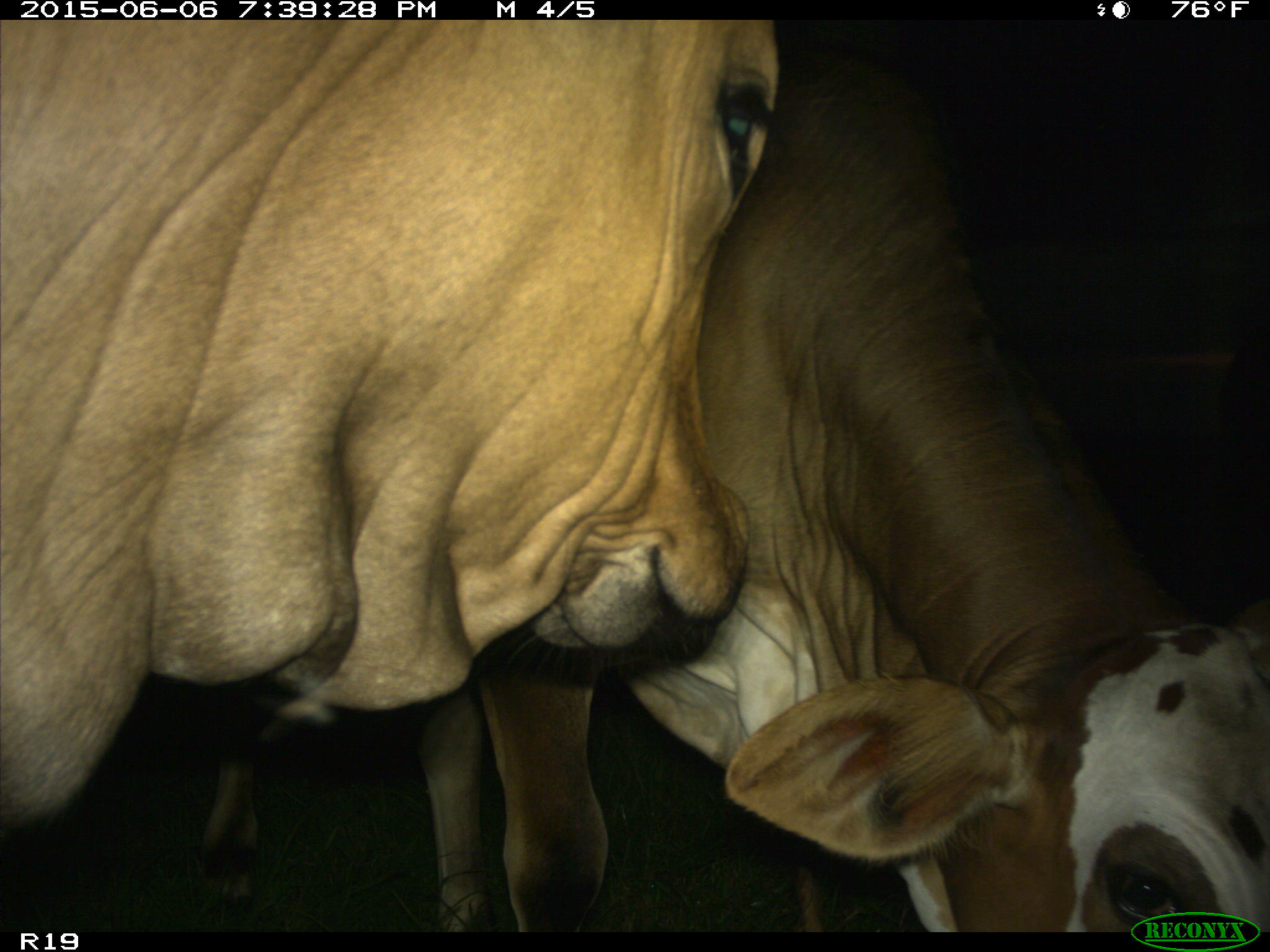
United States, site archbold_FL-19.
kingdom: Animalia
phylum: Chordata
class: Mammalia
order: Artiodactyla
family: Bovidae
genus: Bos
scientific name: Bos taurus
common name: domestic cow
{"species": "Bos taurus (domestic cow)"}